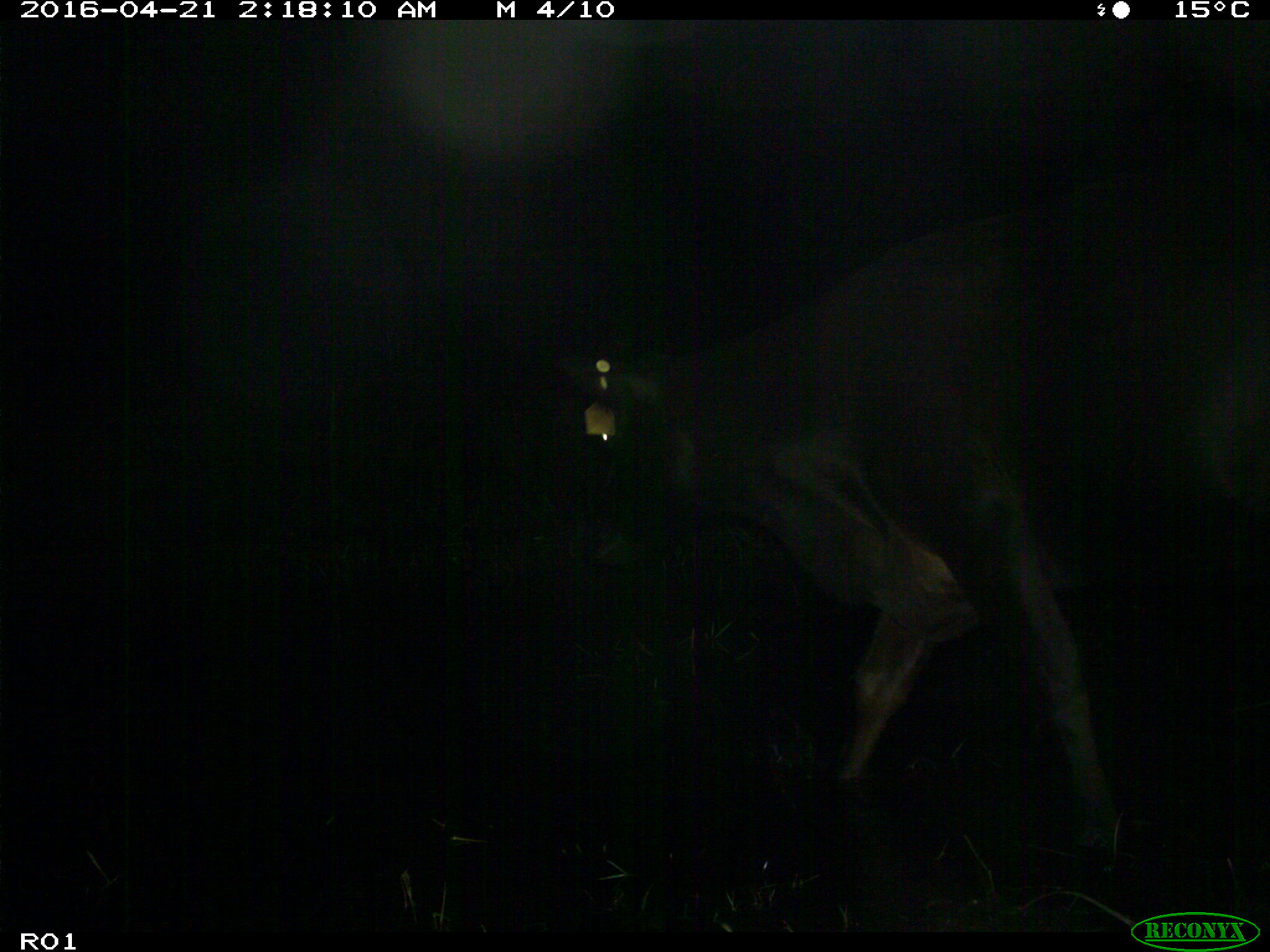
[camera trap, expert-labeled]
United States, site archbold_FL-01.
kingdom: Animalia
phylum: Chordata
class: Mammalia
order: Artiodactyla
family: Bovidae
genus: Bos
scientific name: Bos taurus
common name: domestic cow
Bos taurus (domestic cow).